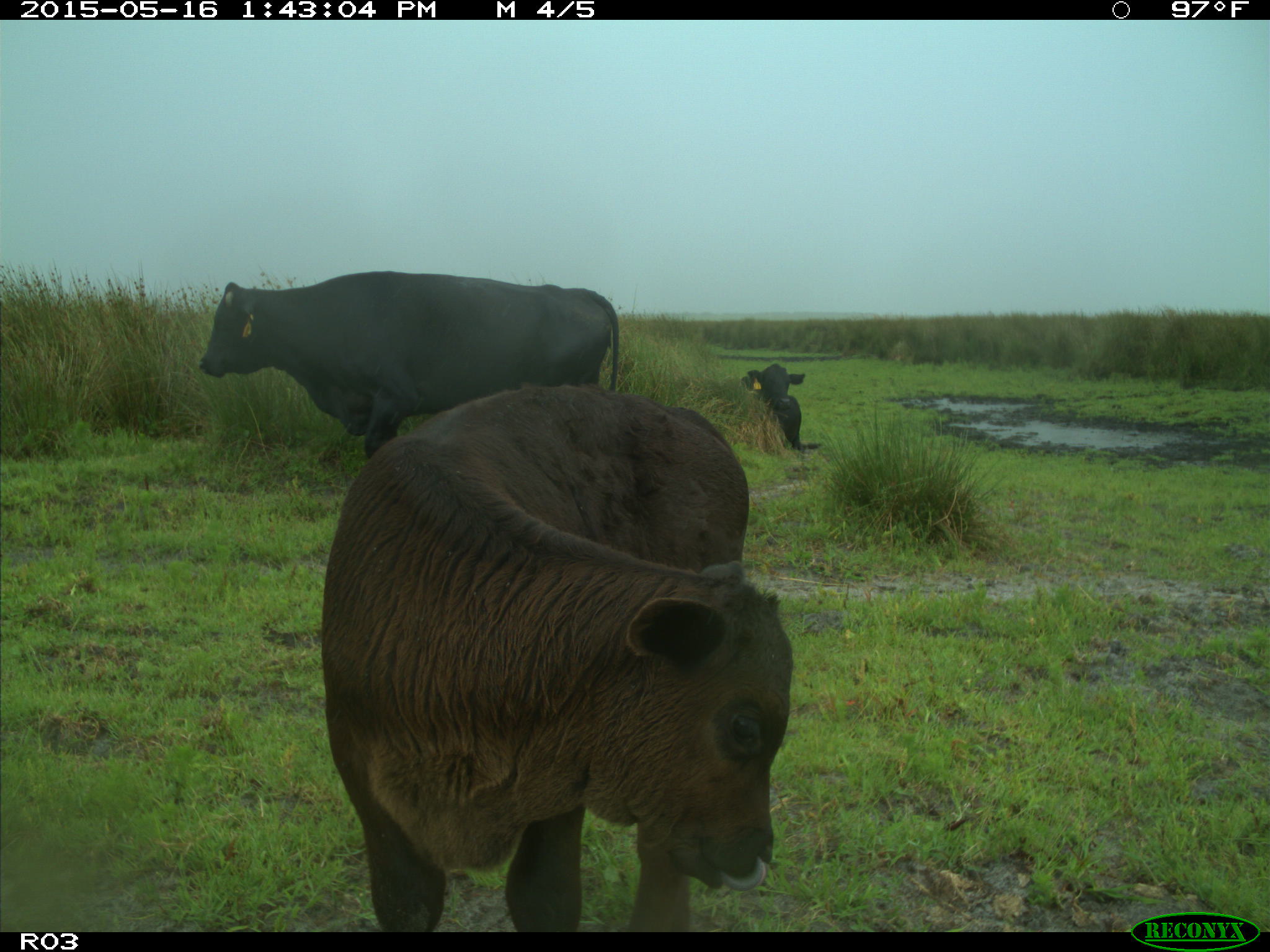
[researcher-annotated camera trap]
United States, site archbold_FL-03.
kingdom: Animalia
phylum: Chordata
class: Mammalia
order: Artiodactyla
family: Bovidae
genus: Bos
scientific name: Bos taurus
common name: domestic cow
Bos taurus (domestic cow).